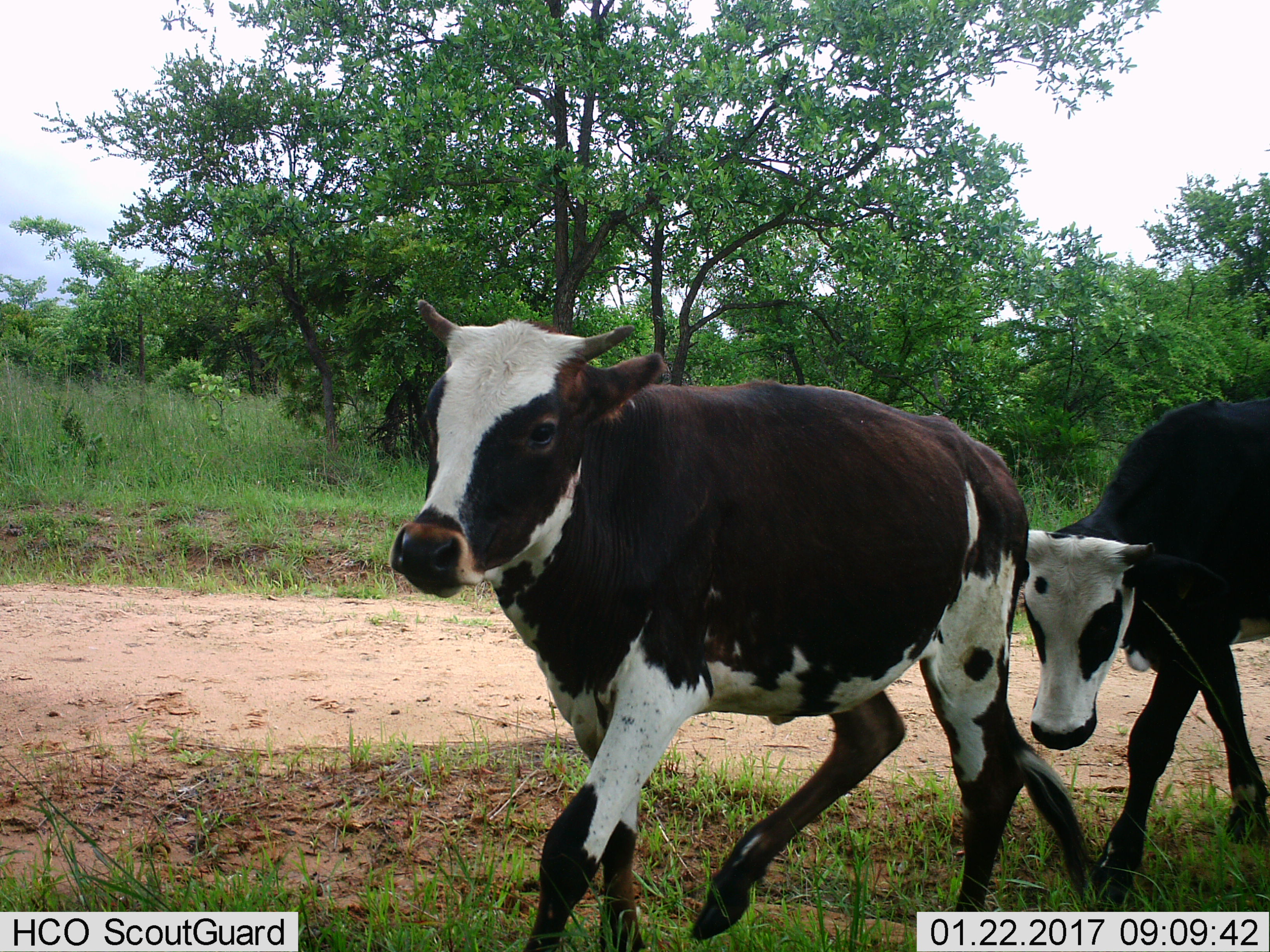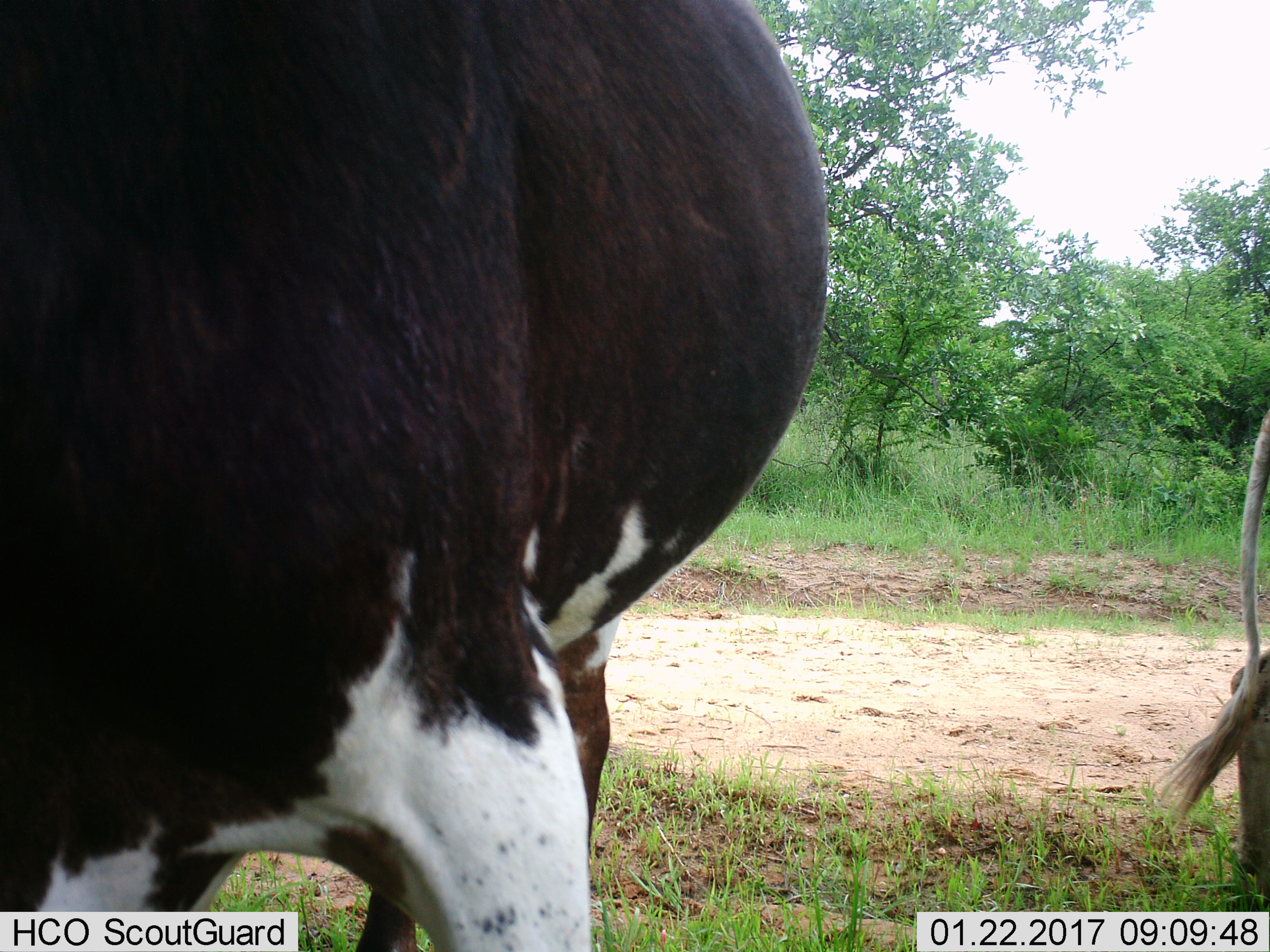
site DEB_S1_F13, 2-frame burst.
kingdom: Animalia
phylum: Chordata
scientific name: Vertebrata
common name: domestic animal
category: domesticanimal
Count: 2.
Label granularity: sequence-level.